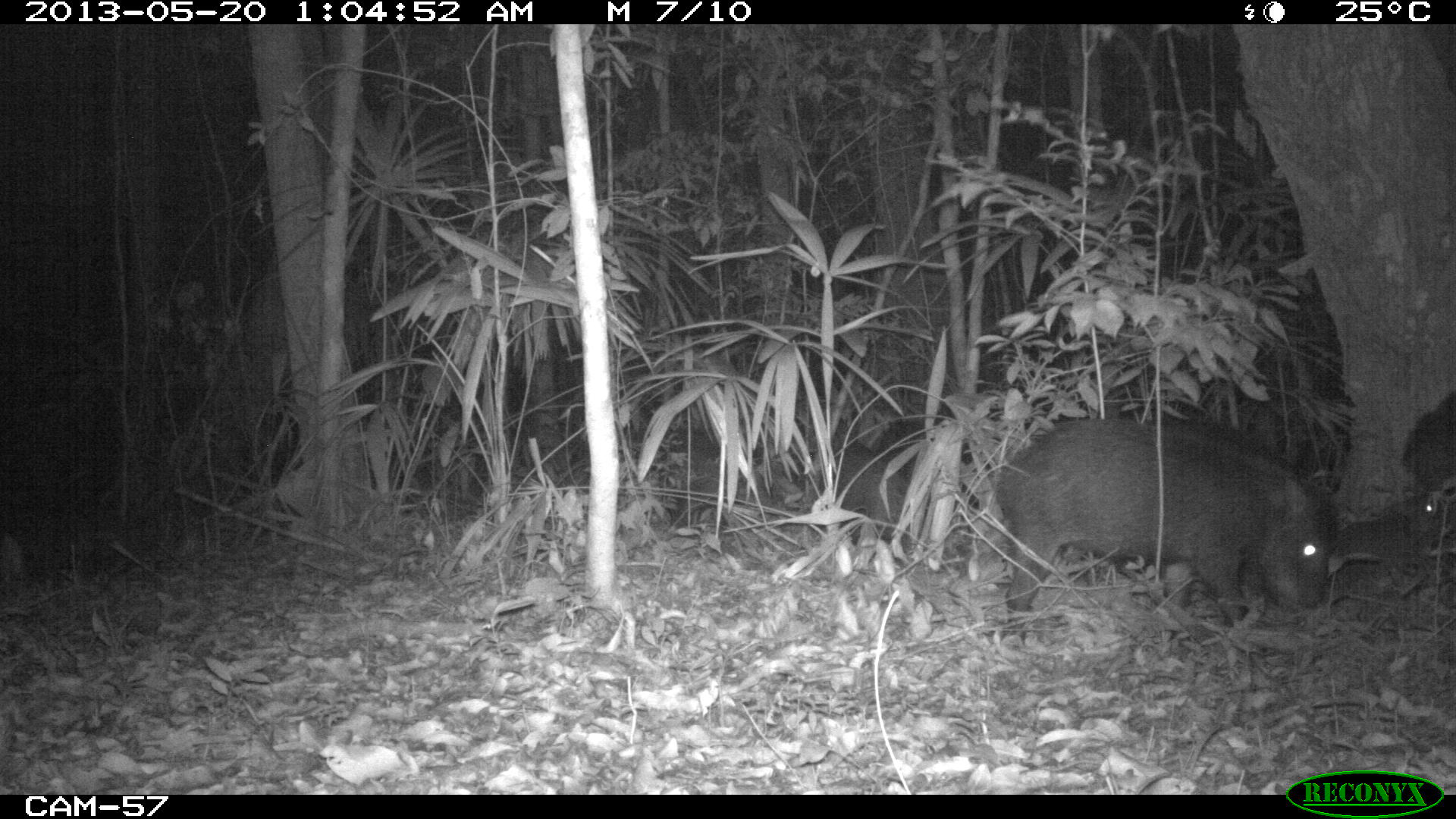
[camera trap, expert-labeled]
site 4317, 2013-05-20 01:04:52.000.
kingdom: Animalia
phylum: Chordata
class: Mammalia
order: Artiodactyla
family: Tayassuidae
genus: Tayassu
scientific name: Tayassu pecari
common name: white-lipped peccary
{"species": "Tayassu pecari (white-lipped peccary)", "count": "5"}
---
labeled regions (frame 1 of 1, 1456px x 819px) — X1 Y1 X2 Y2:
tayassu pecari: 991 415 1326 633; 810 428 913 552; 1329 488 1452 590